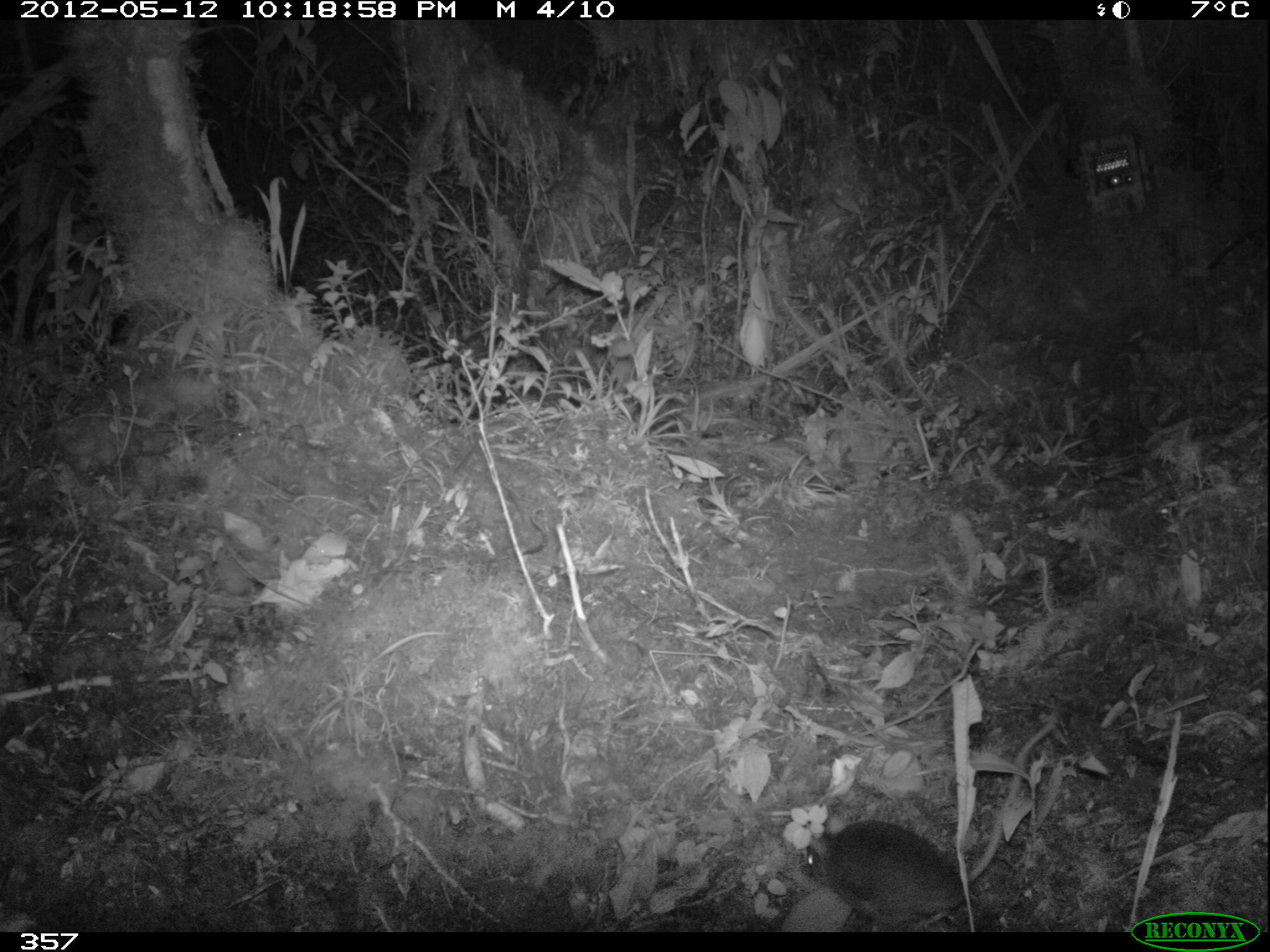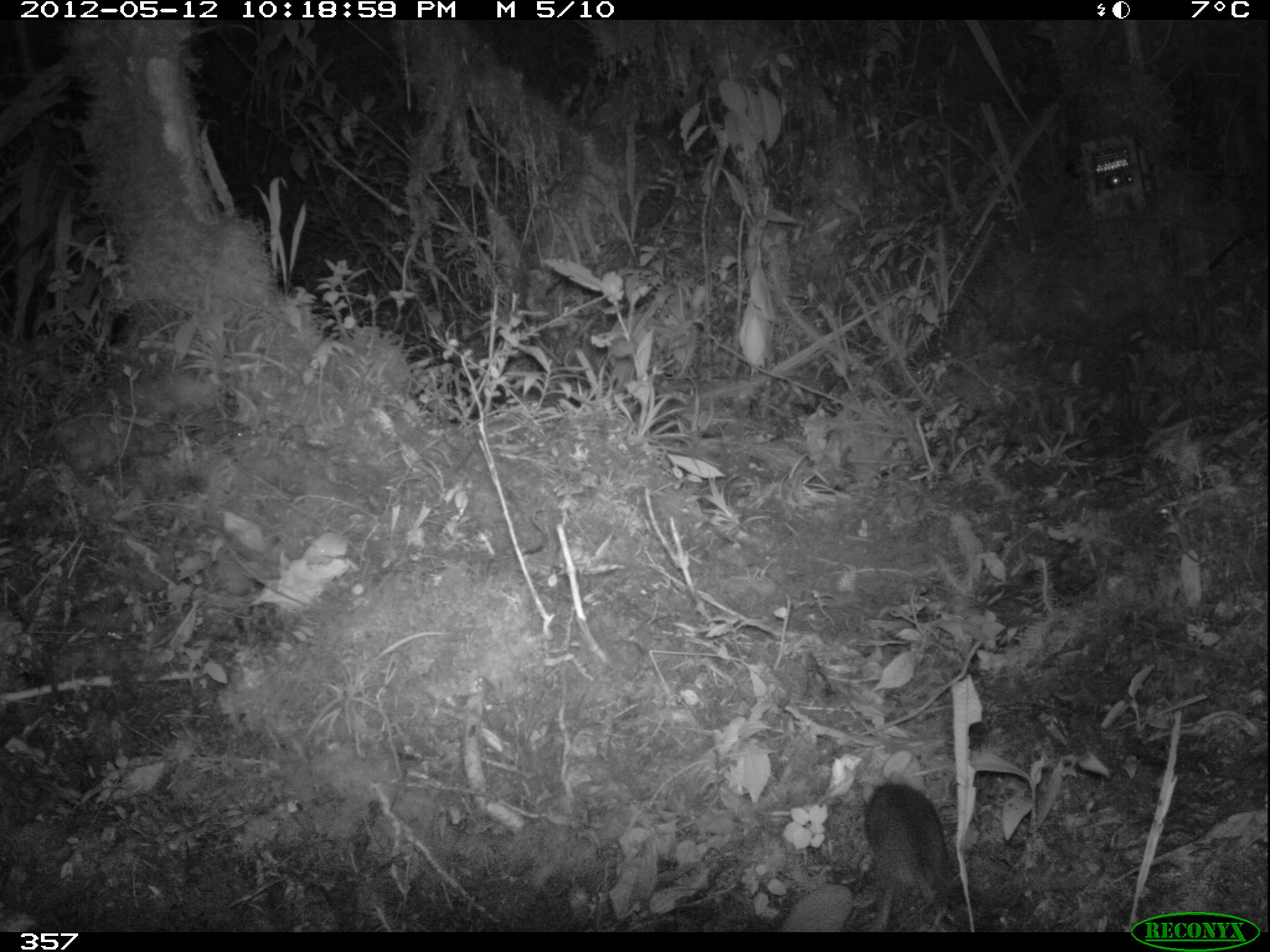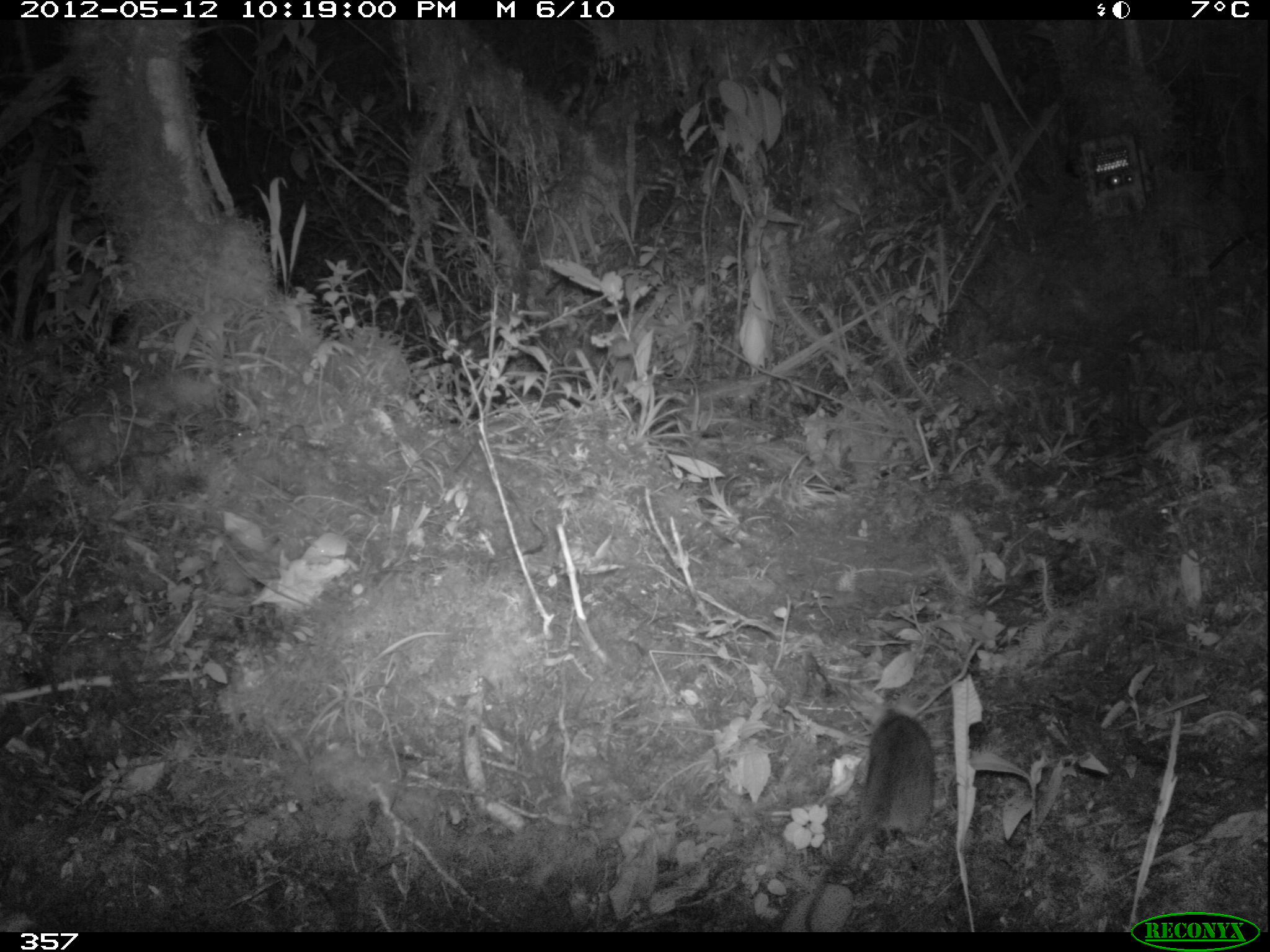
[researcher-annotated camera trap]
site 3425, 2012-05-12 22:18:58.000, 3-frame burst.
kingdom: Animalia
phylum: Chordata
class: Mammalia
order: Rodentia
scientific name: Rodentia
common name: rodents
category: unknown rodent